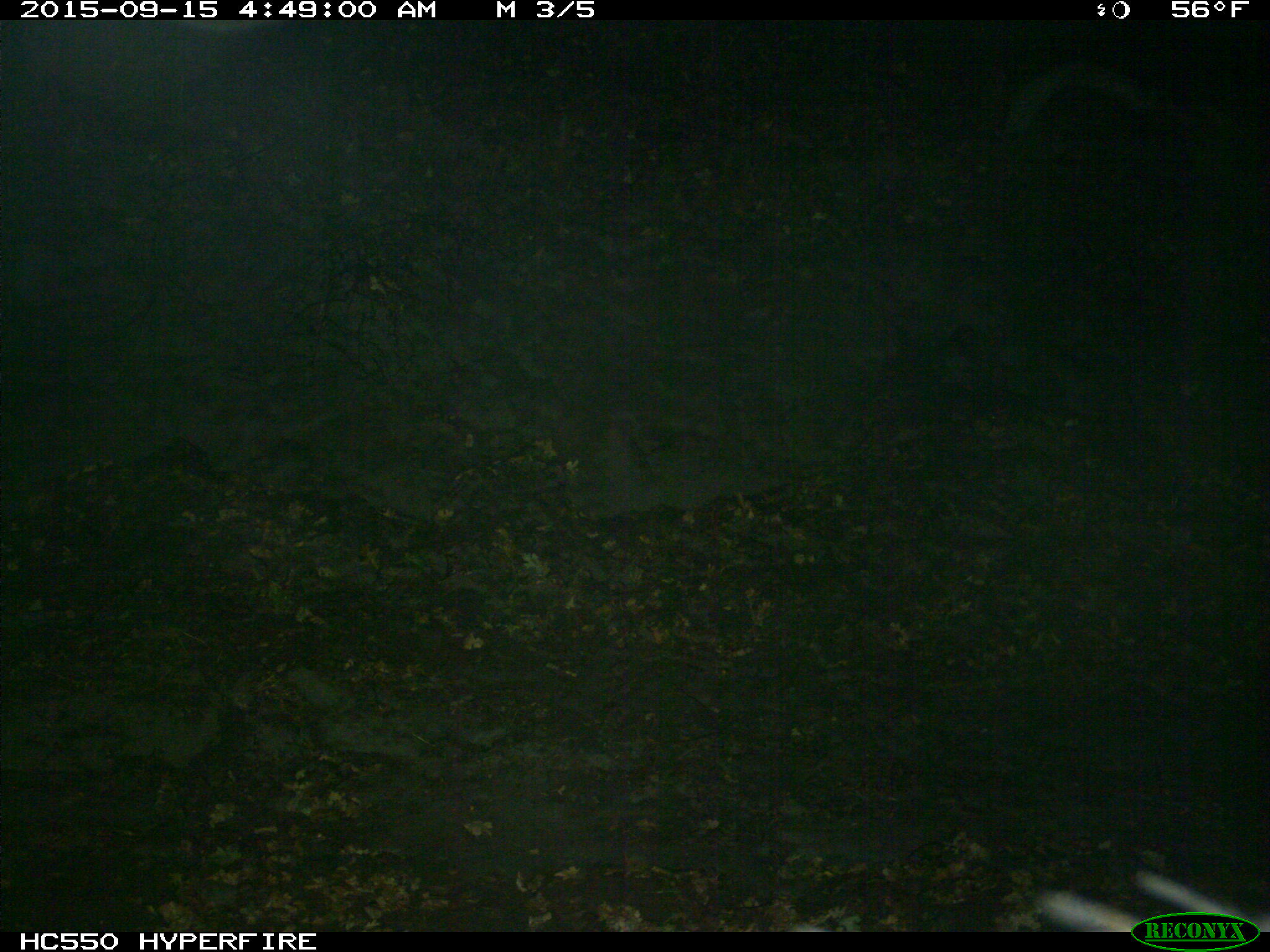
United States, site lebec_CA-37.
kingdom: Animalia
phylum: Chordata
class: Mammalia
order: Artiodactyla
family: Suidae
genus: Sus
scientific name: Sus scrofa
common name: wild boar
Sus scrofa (wild boar).